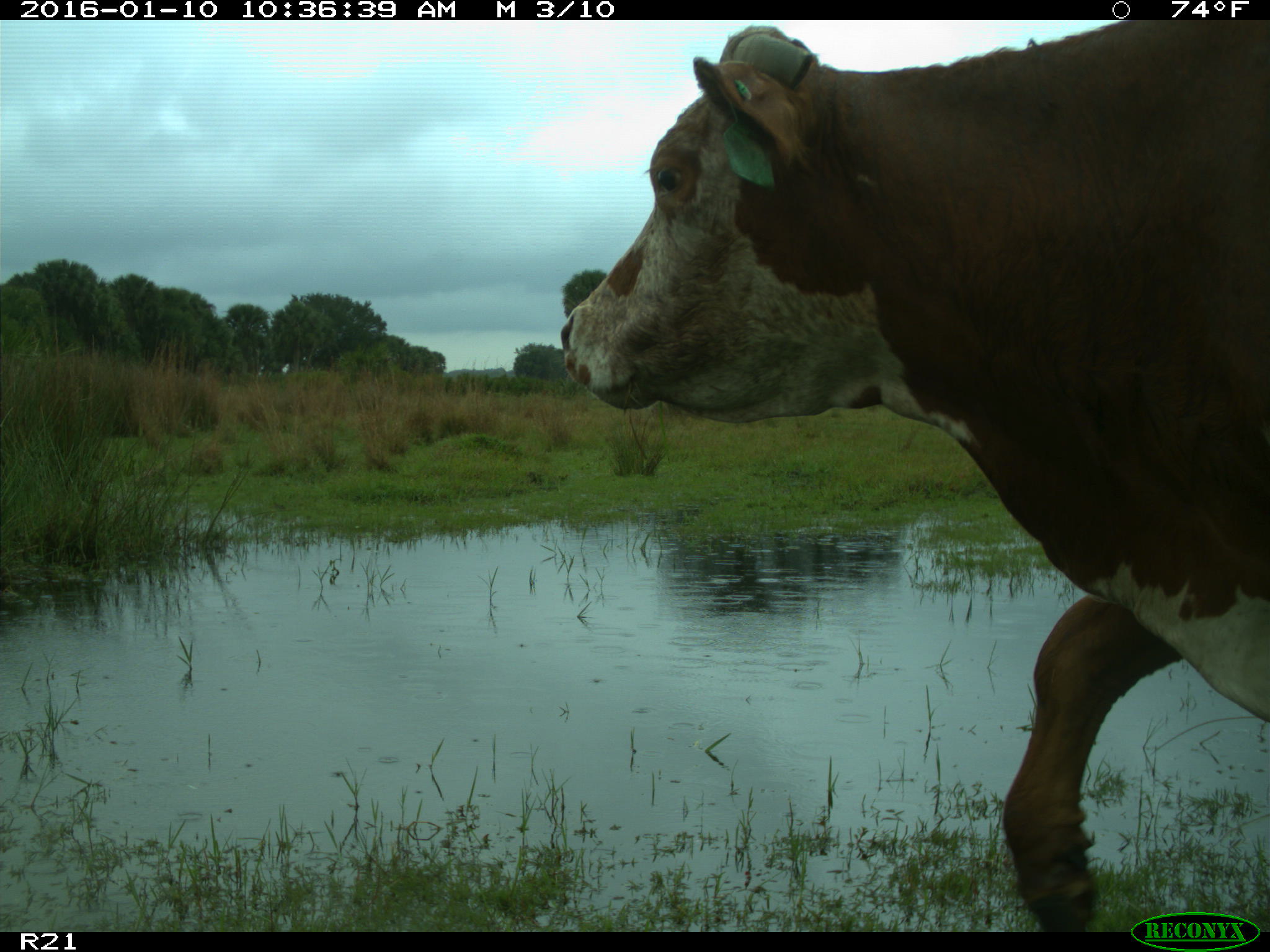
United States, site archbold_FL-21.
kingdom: Animalia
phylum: Chordata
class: Mammalia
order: Artiodactyla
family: Bovidae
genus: Bos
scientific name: Bos taurus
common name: domestic cow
Bos taurus (domestic cow).